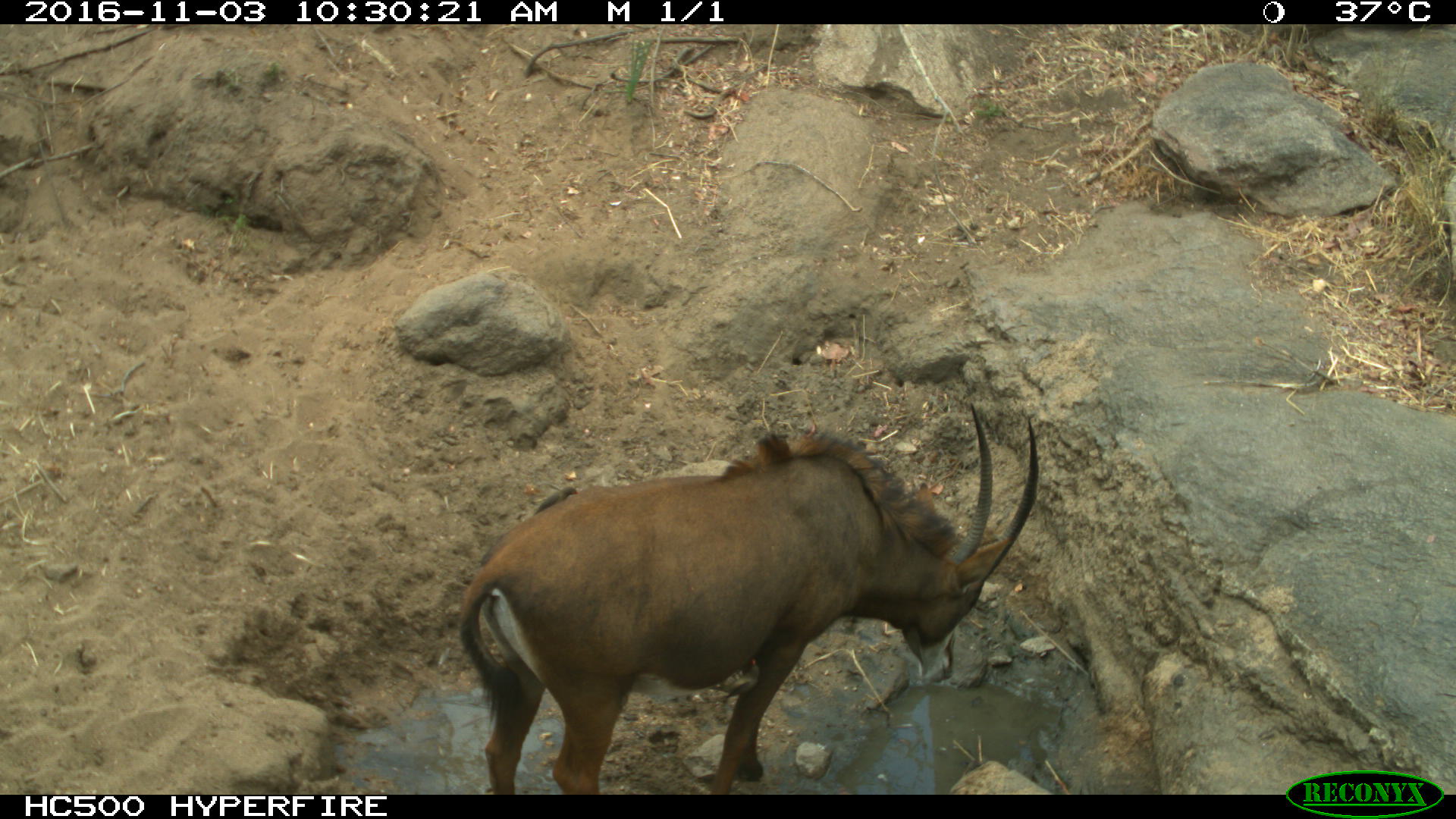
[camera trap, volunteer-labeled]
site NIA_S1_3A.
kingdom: Animalia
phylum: Chordata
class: Mammalia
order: Artiodactyla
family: Bovidae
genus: Hippotragus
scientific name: Hippotragus niger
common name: sable antelope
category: sable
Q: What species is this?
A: Sable (sable antelope) (Hippotragus niger).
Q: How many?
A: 1.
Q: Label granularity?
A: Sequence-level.